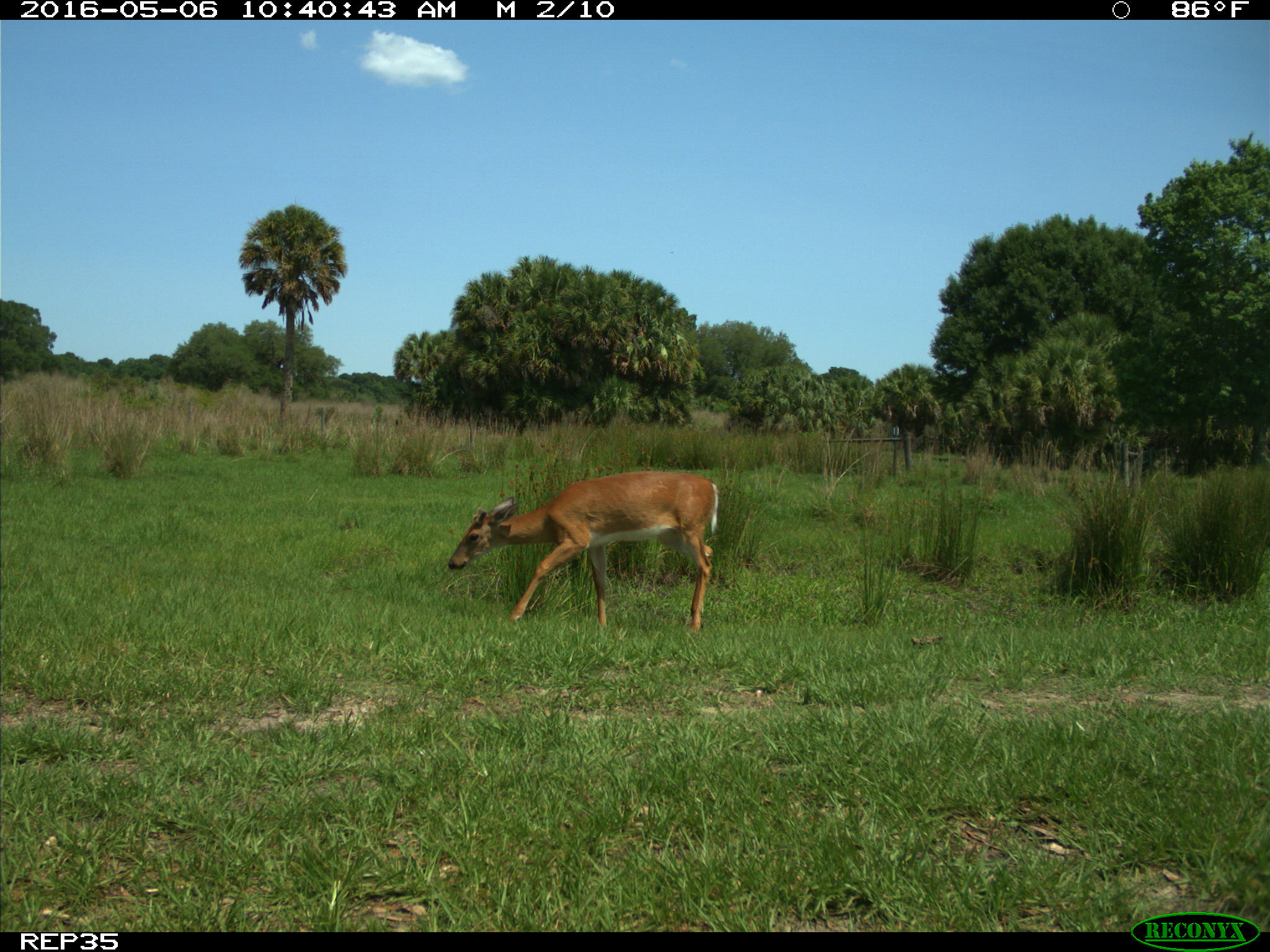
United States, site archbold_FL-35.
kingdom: Animalia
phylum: Chordata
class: Mammalia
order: Artiodactyla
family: Cervidae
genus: Odocoileus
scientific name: Odocoileus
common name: deer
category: unidentified deer